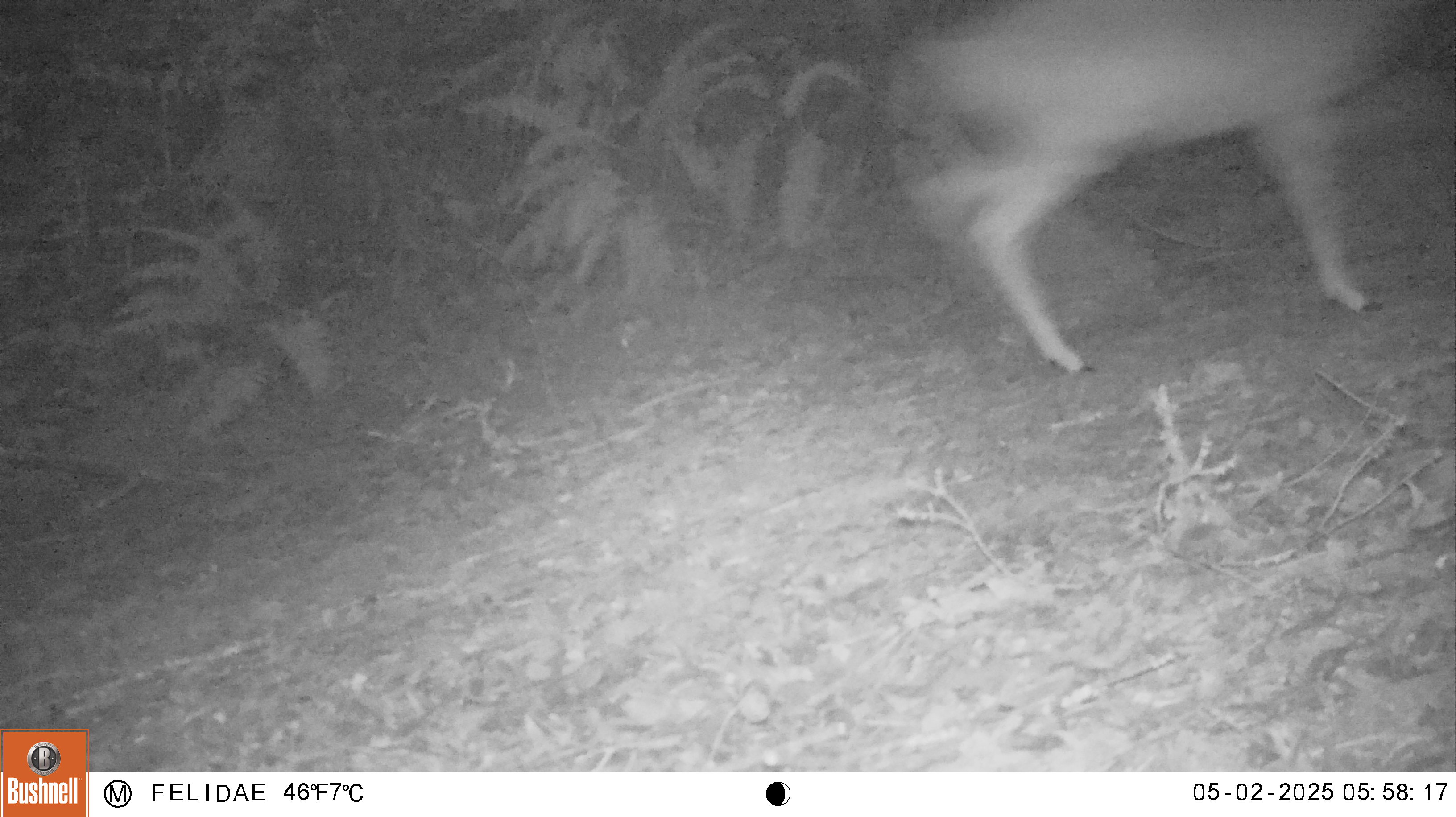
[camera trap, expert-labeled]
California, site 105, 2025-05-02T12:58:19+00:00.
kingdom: Animalia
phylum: Chordata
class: Mammalia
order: Artiodactyla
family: Cervidae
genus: Odocoileus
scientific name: Odocoileus hemionus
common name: mule deer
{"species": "mule deer (Odocoileus hemionus)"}